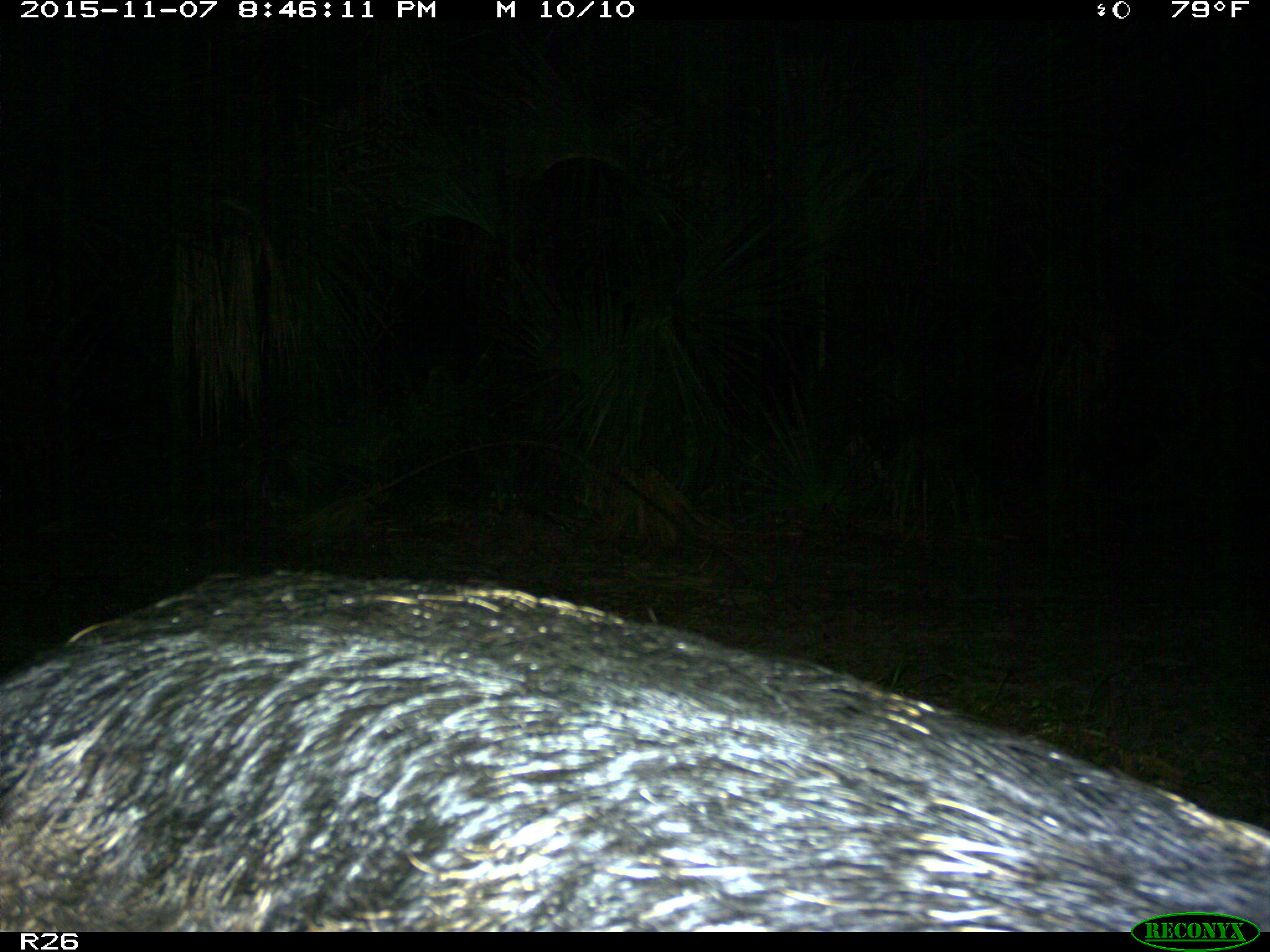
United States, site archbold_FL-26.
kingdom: Animalia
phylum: Chordata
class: Mammalia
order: Artiodactyla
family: Suidae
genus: Sus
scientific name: Sus scrofa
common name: wild boar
Sus scrofa (wild boar).